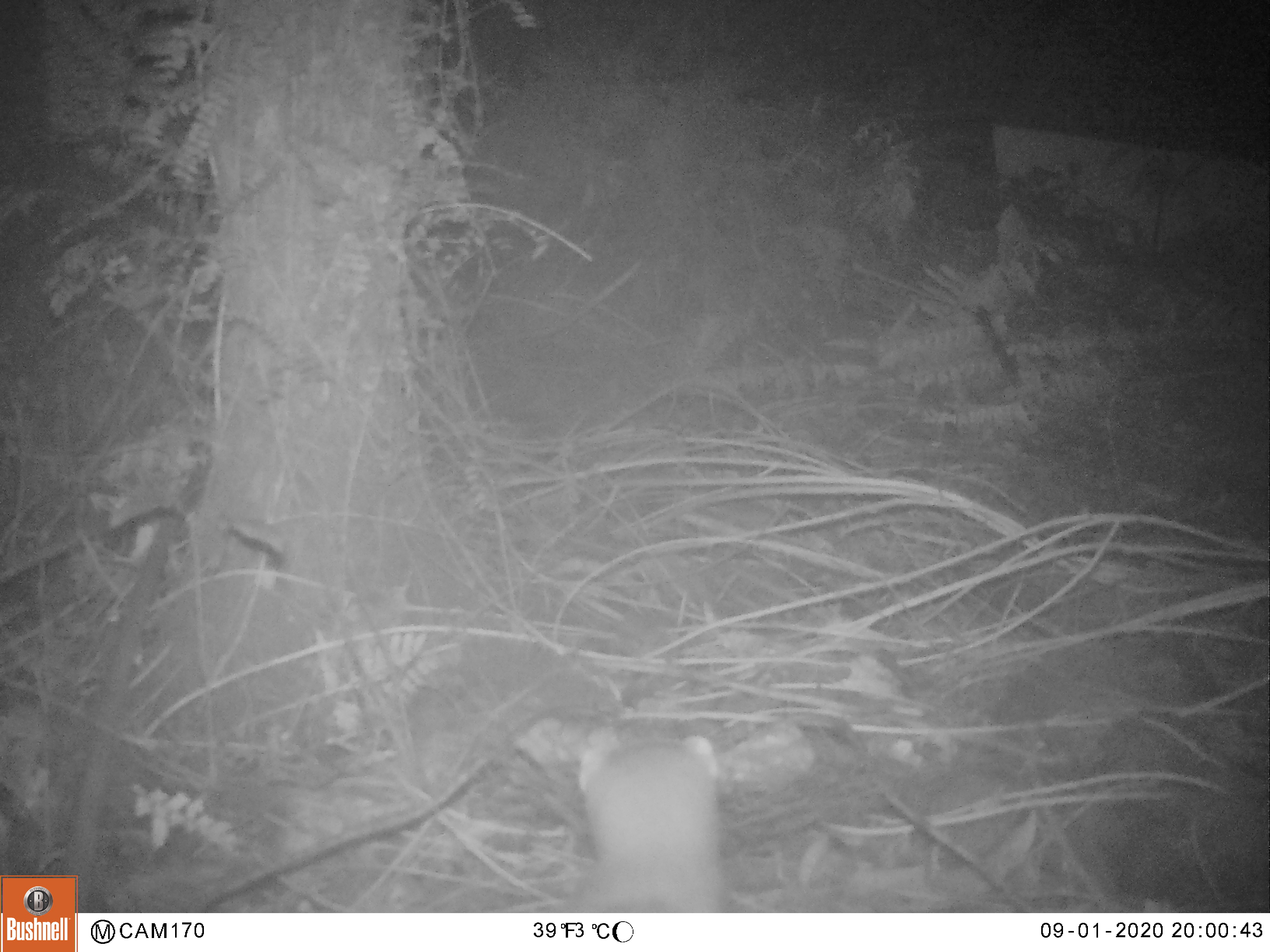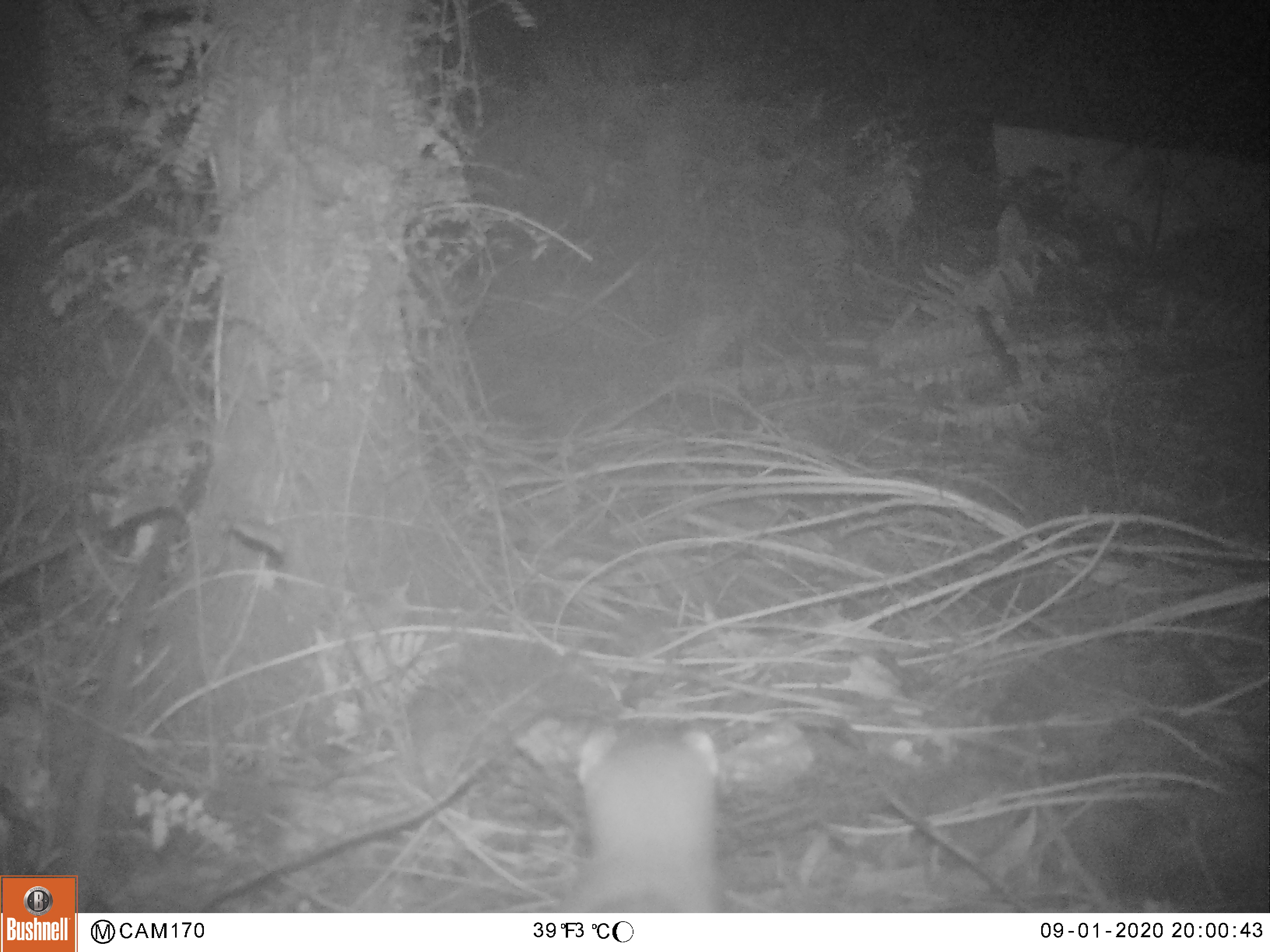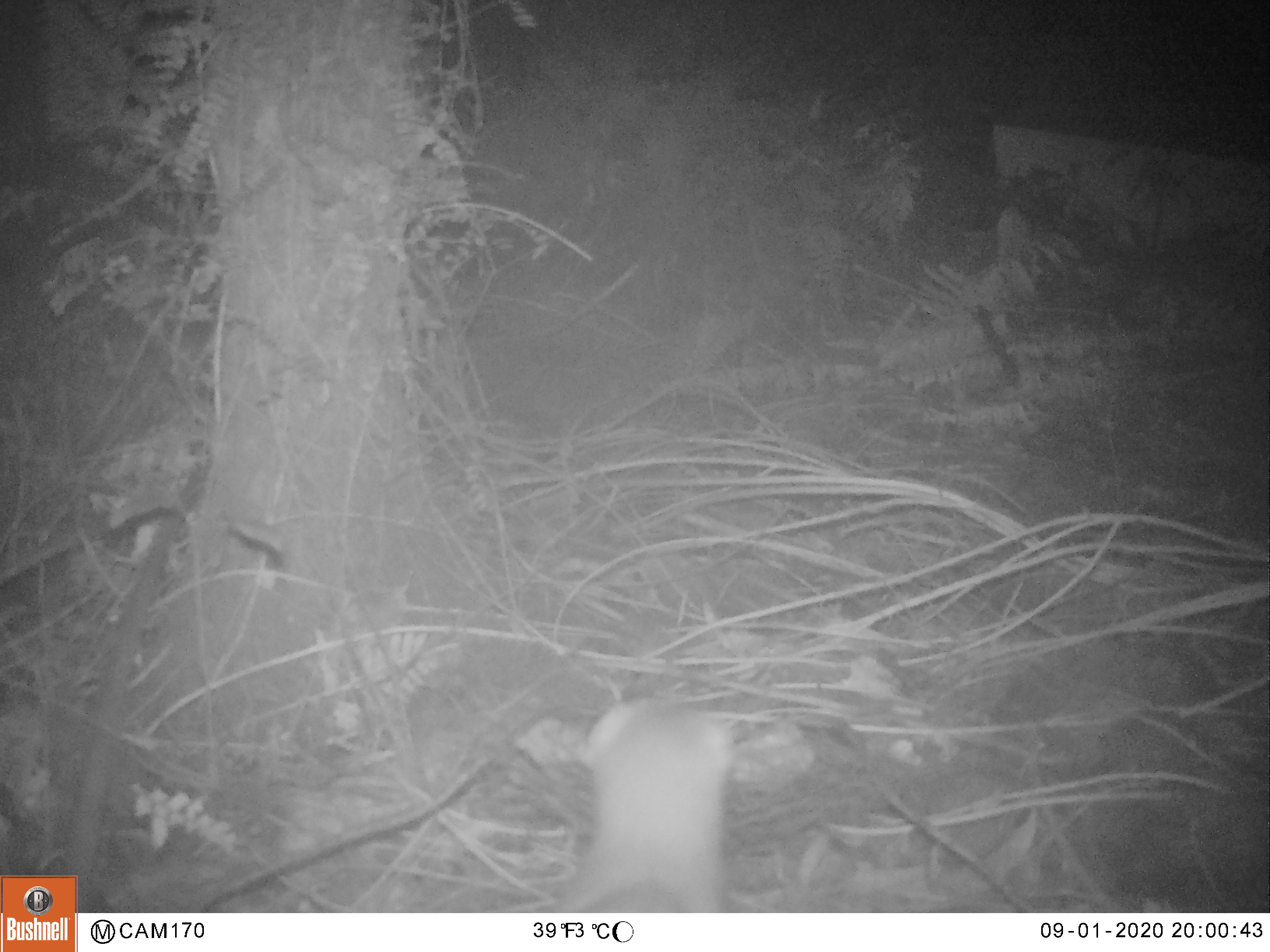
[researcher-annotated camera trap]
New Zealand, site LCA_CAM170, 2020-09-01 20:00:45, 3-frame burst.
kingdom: Animalia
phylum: Chordata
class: Mammalia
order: Carnivora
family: Mustelidae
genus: Mustela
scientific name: Mustela erminea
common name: stoat